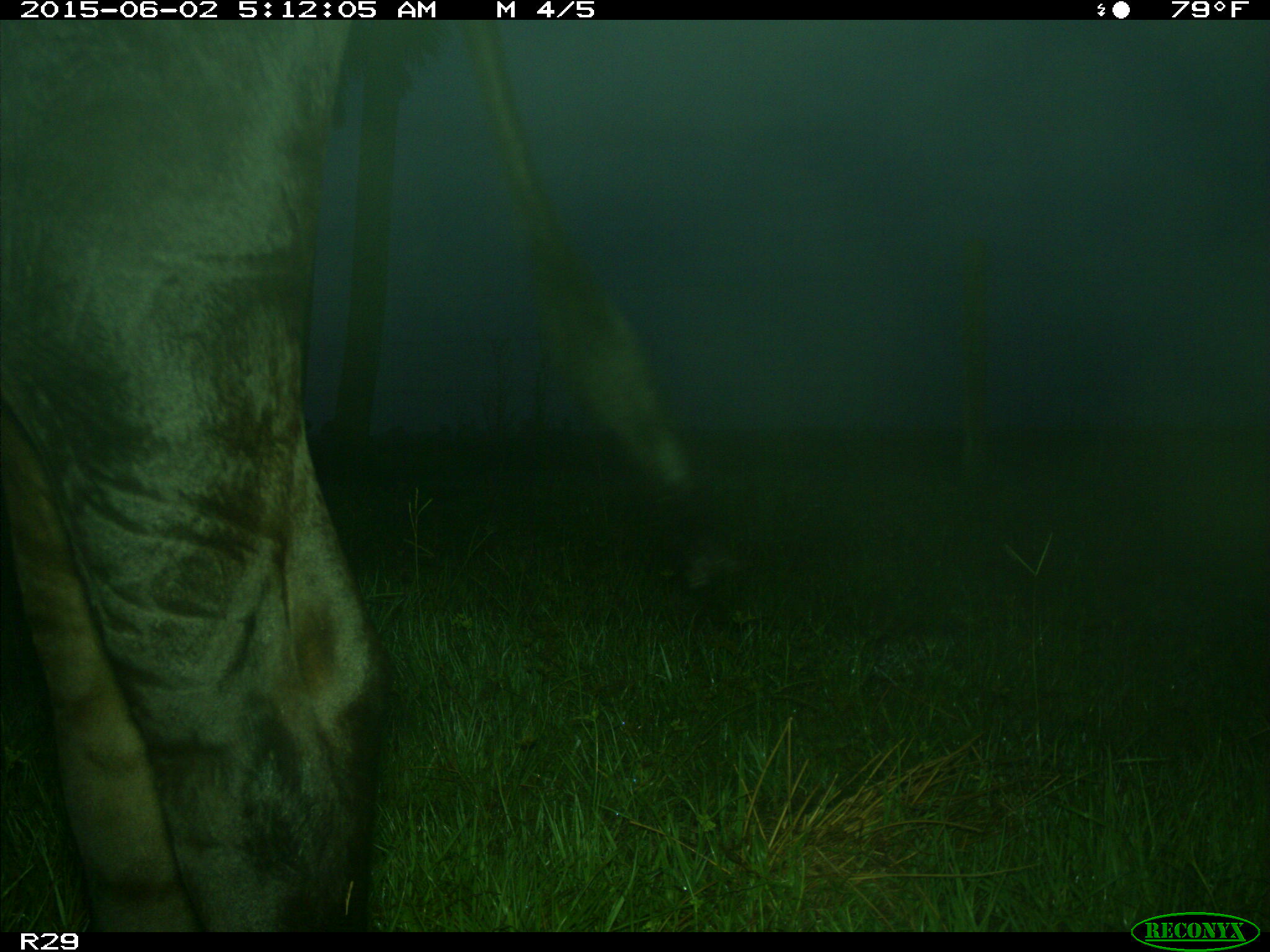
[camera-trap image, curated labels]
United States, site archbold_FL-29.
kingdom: Animalia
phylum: Chordata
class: Mammalia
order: Artiodactyla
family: Bovidae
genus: Bos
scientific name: Bos taurus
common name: domestic cow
Bos taurus (domestic cow).